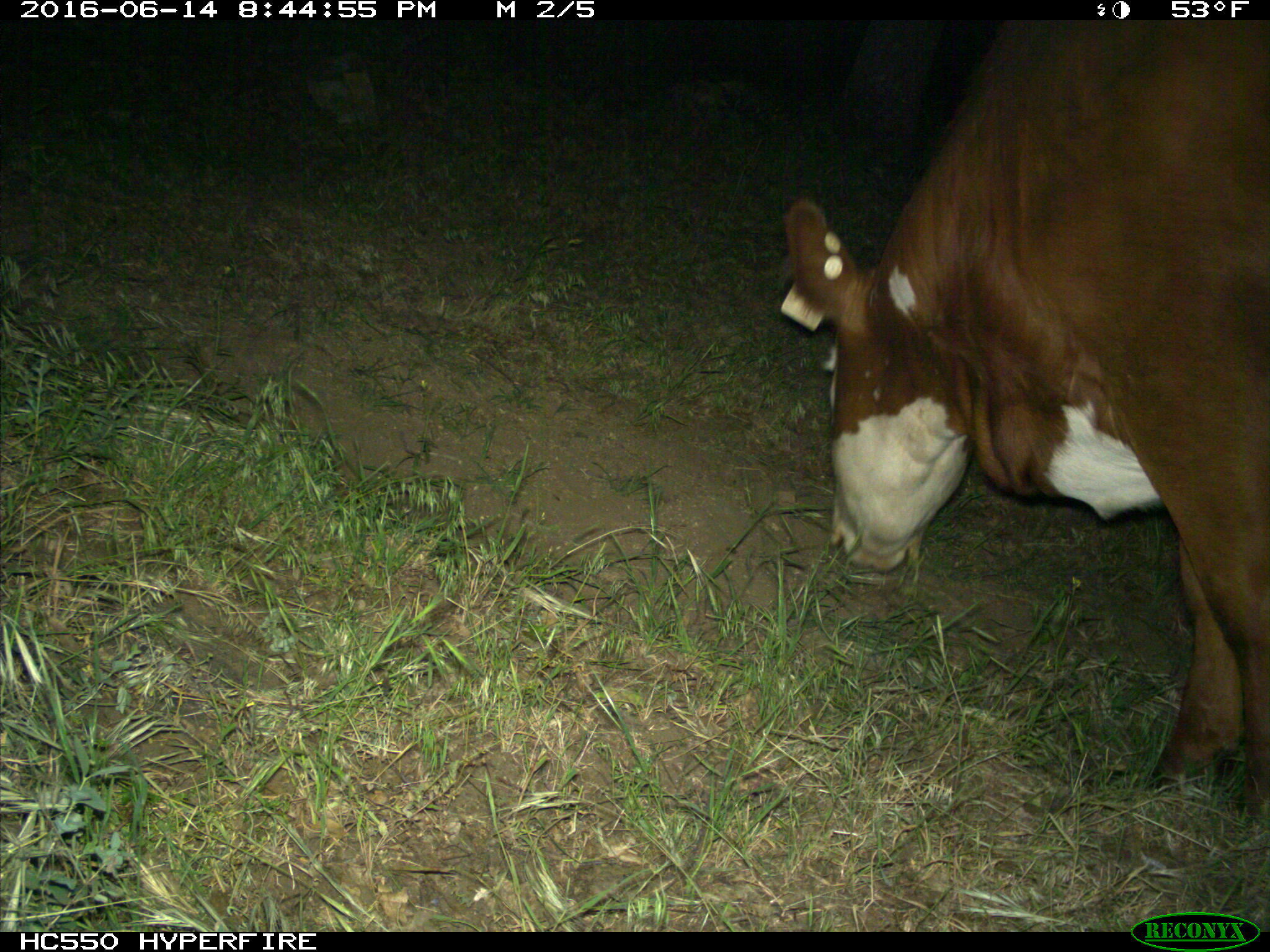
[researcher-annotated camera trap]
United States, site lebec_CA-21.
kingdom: Animalia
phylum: Chordata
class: Mammalia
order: Artiodactyla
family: Bovidae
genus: Bos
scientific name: Bos taurus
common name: domestic cow